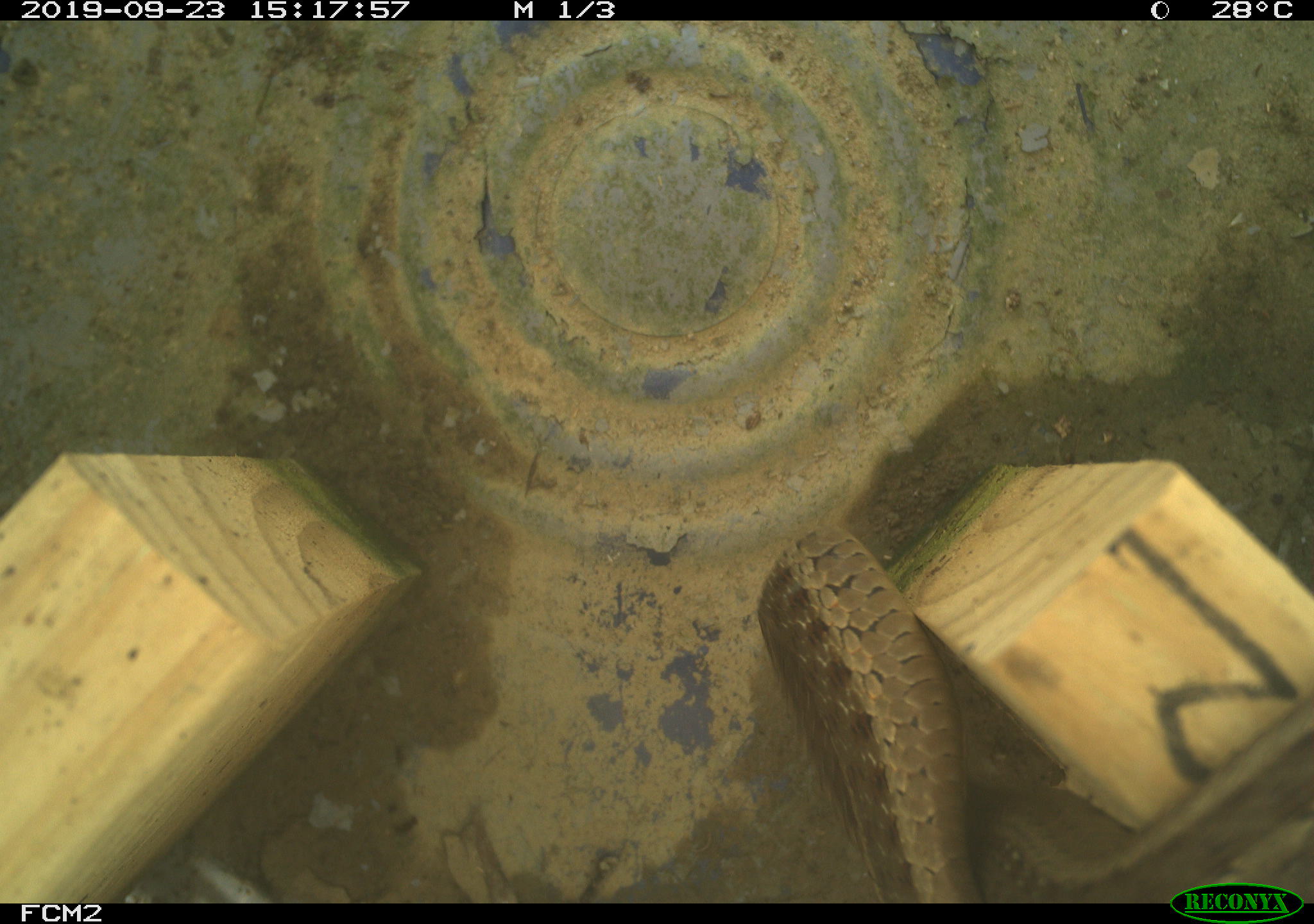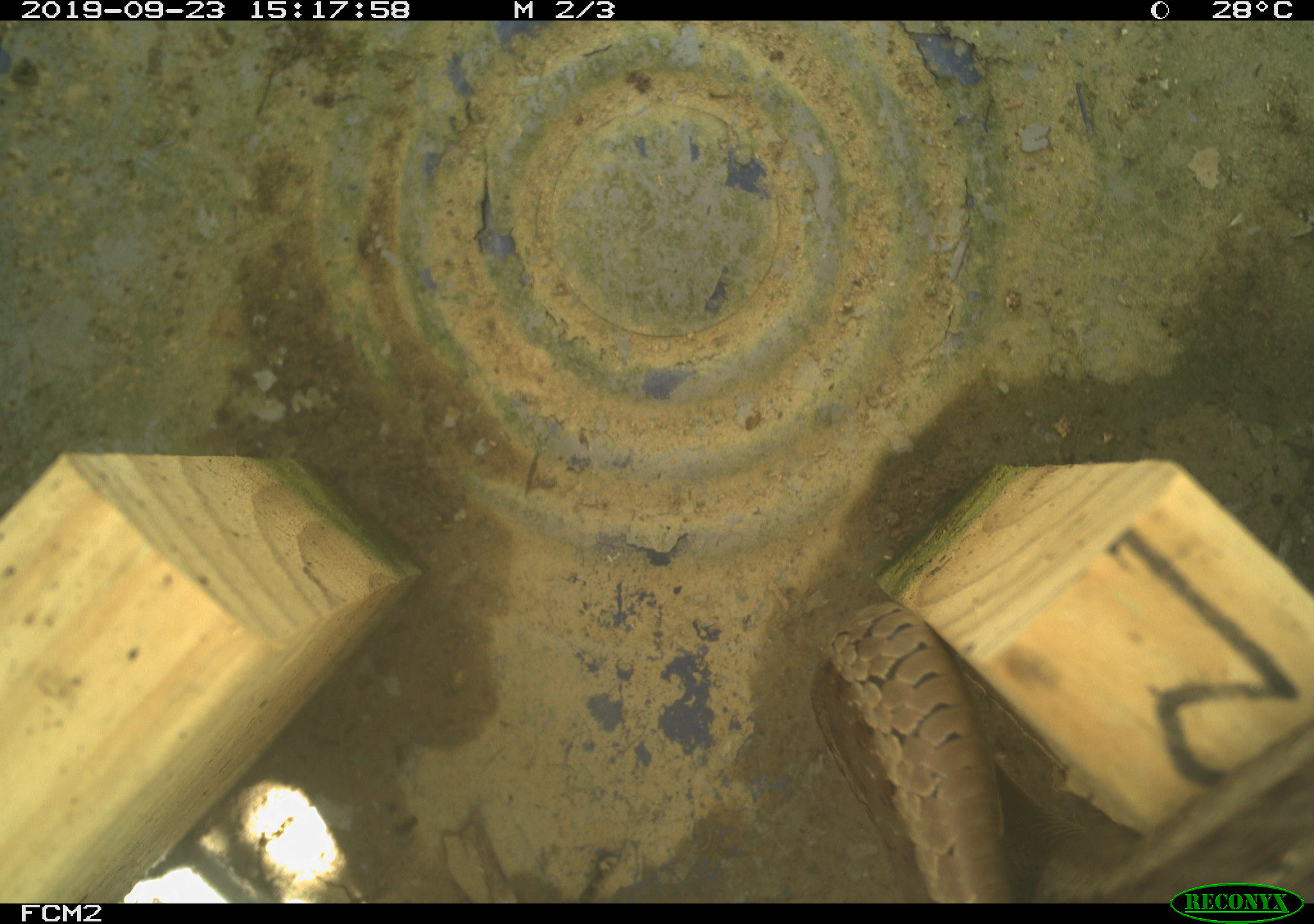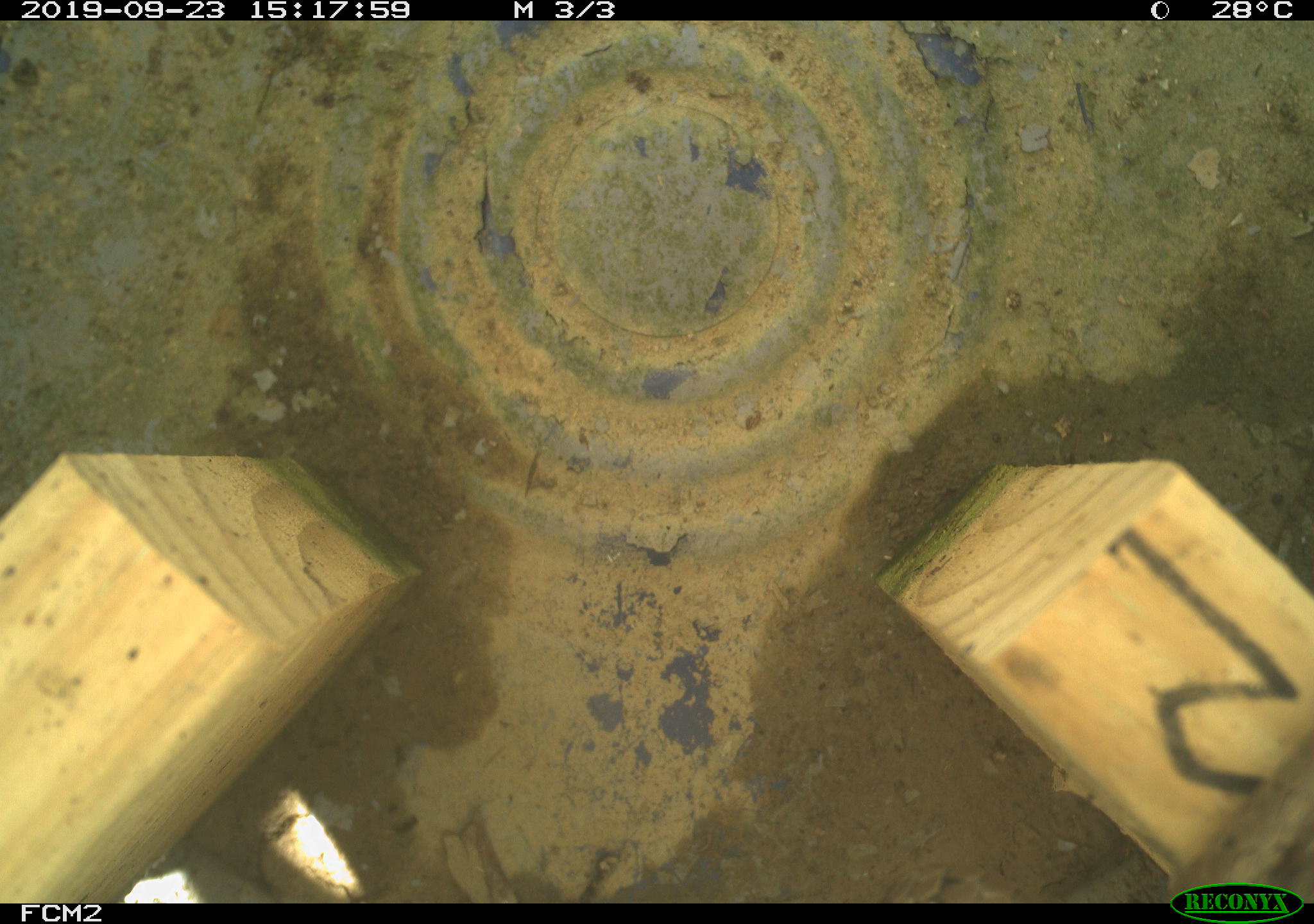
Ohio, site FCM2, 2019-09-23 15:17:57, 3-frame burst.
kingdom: Animalia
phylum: Chordata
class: Reptilia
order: Squamata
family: Colubridae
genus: Thamnophis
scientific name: Thamnophis sirtalis sirtalis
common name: eastern gartersnake